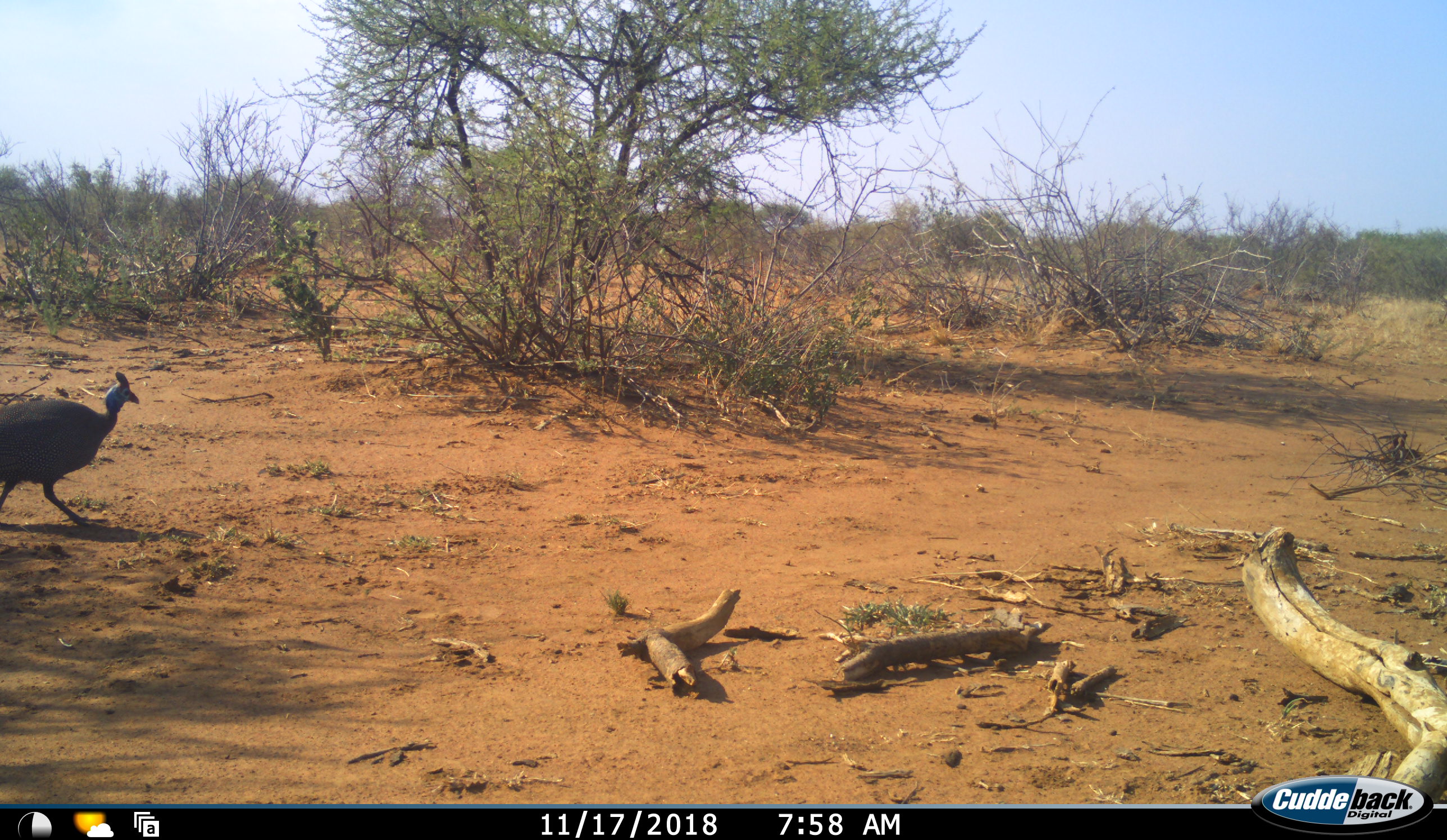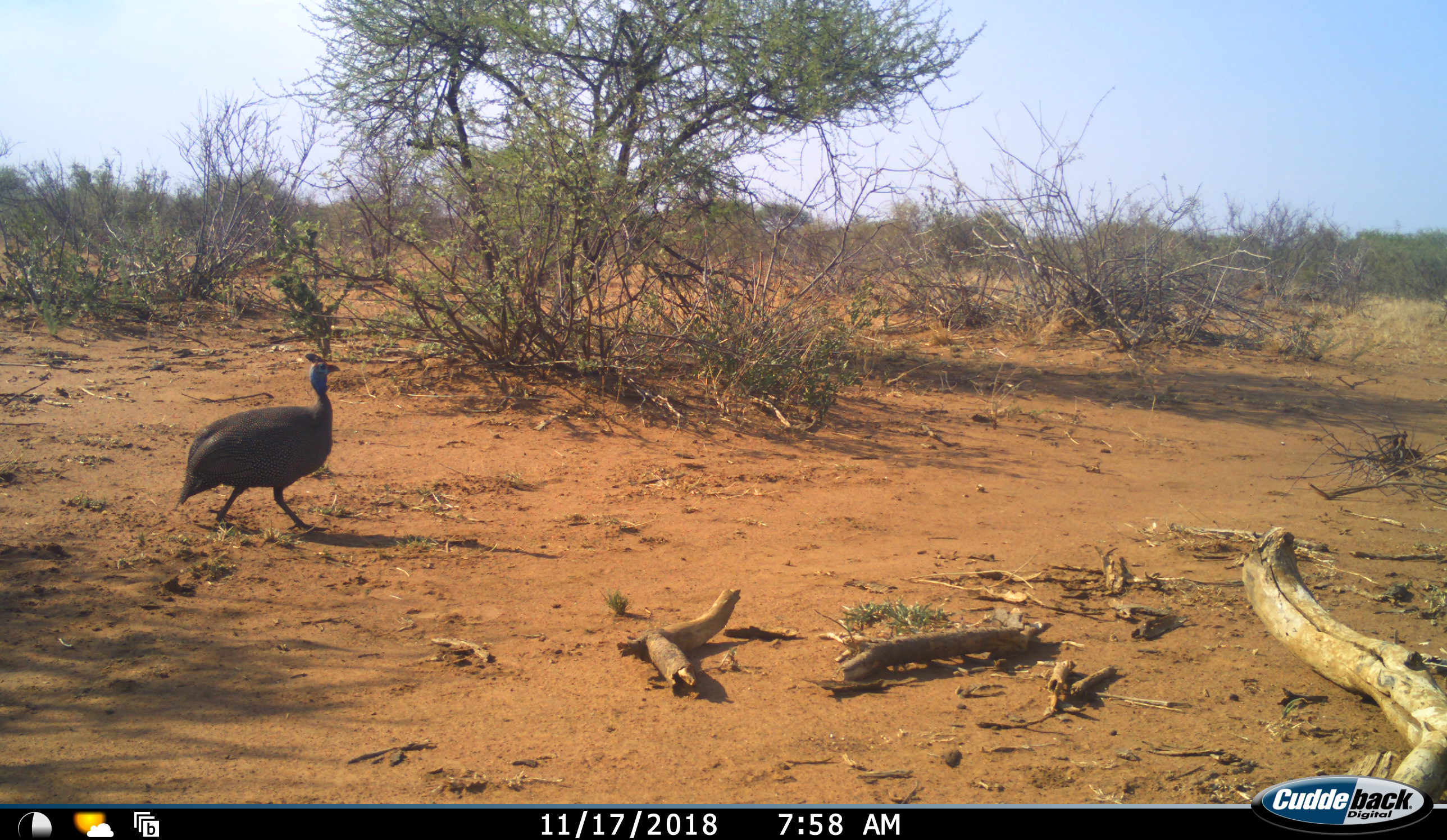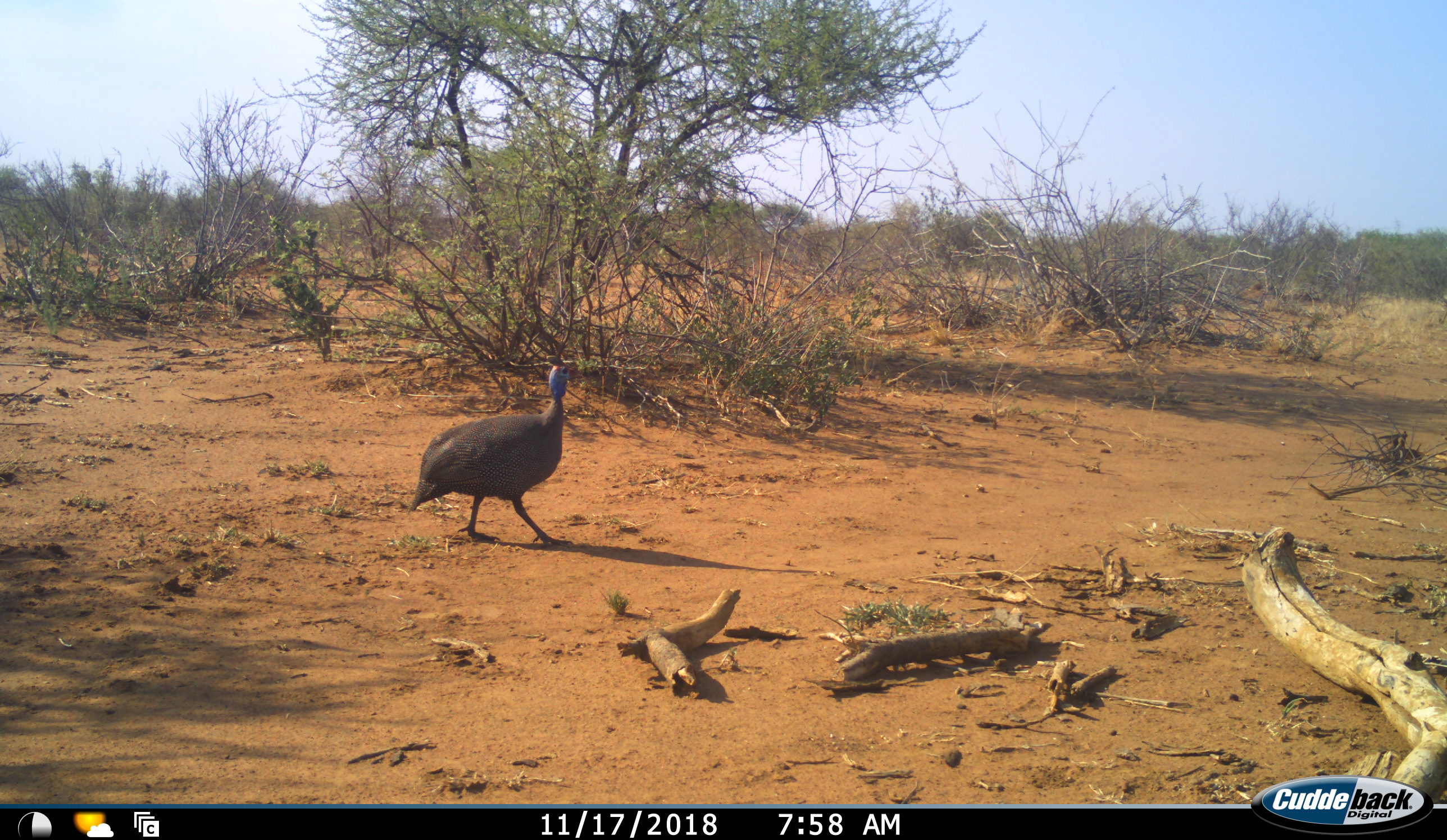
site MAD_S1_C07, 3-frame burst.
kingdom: Animalia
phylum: Chordata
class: Aves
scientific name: Aves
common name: bird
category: birdother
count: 1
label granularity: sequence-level